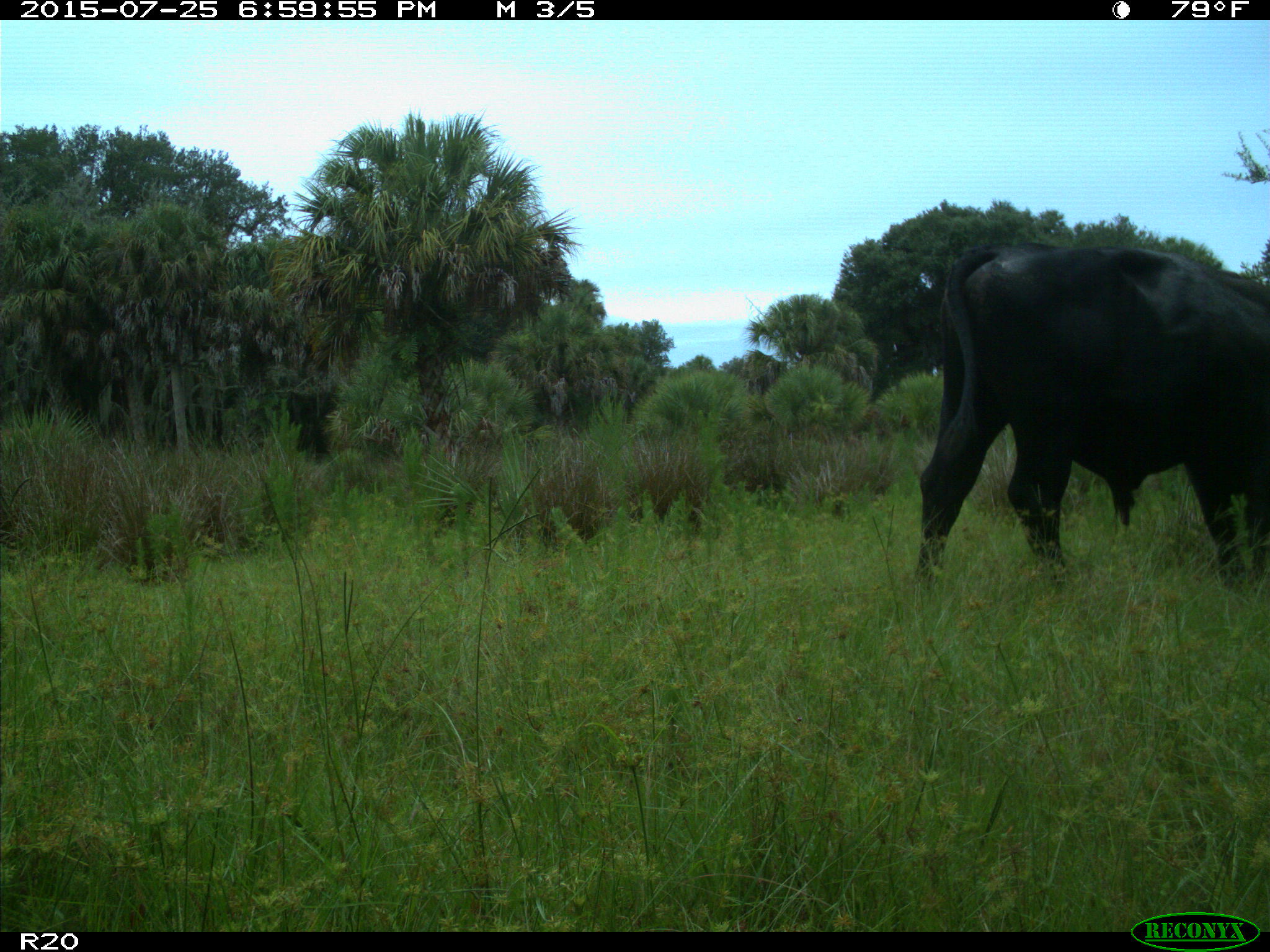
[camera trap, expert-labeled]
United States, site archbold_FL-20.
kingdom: Animalia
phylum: Chordata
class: Mammalia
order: Artiodactyla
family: Bovidae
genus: Bos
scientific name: Bos taurus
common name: domestic cow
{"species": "Bos taurus (domestic cow)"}